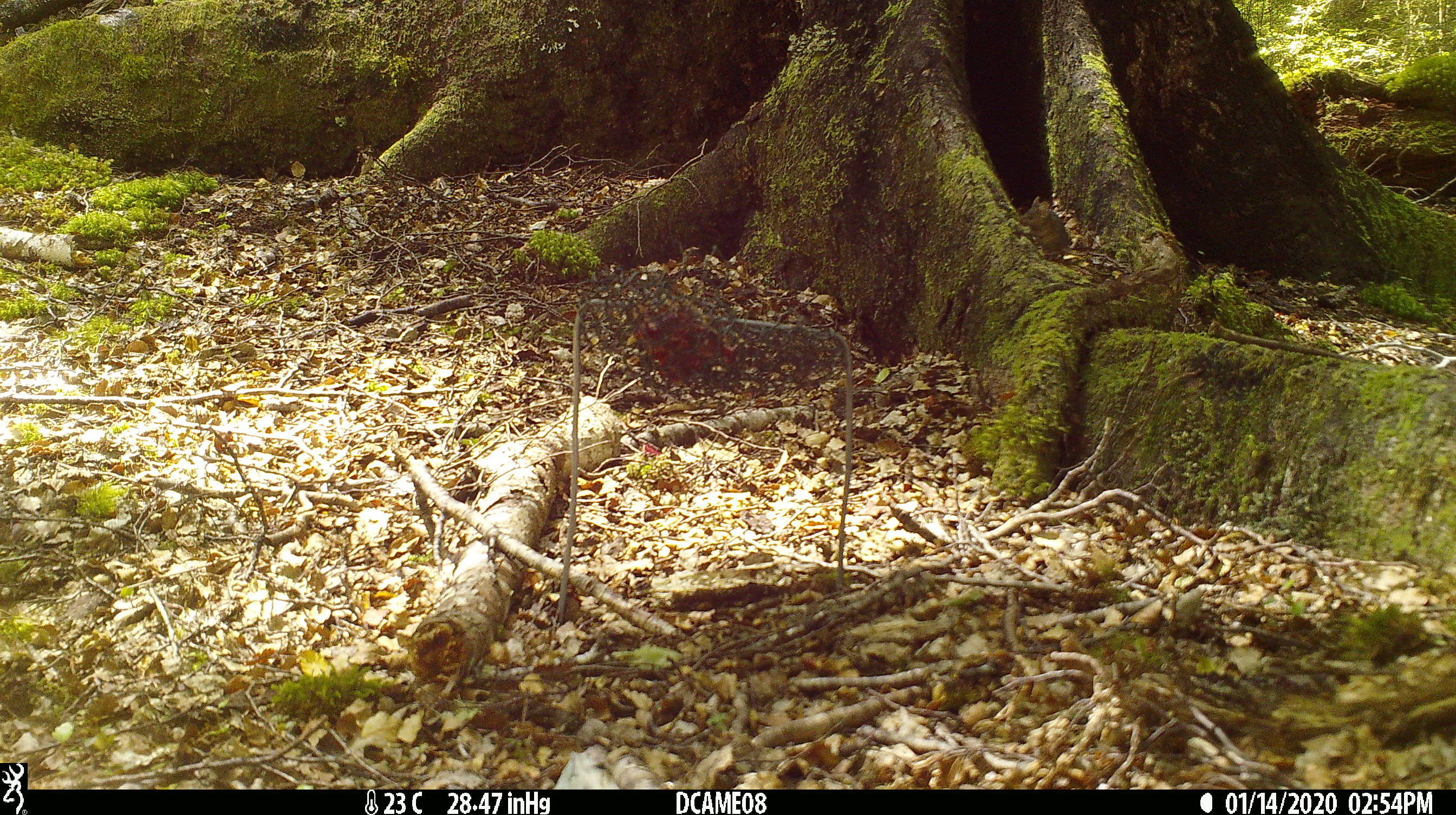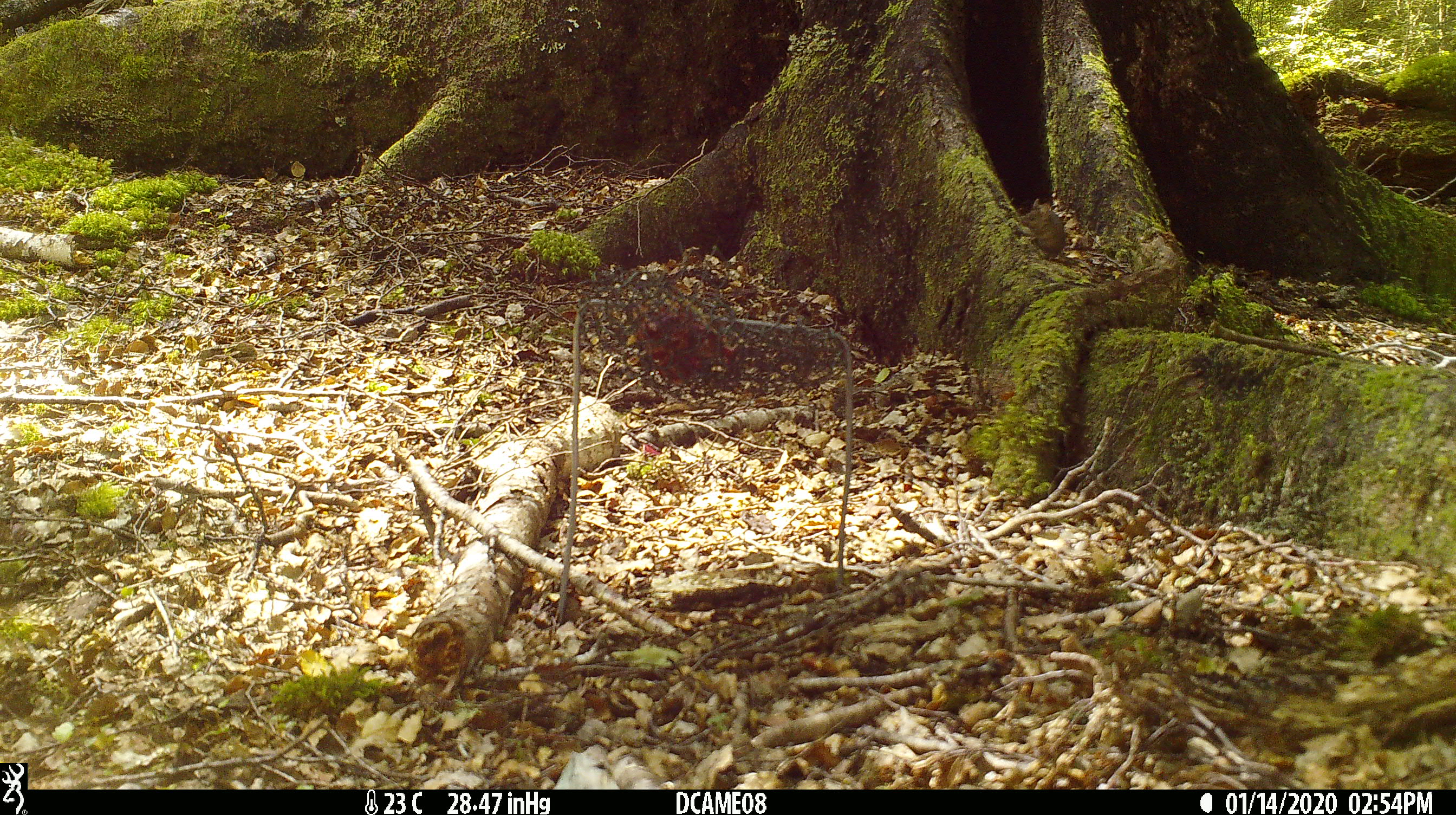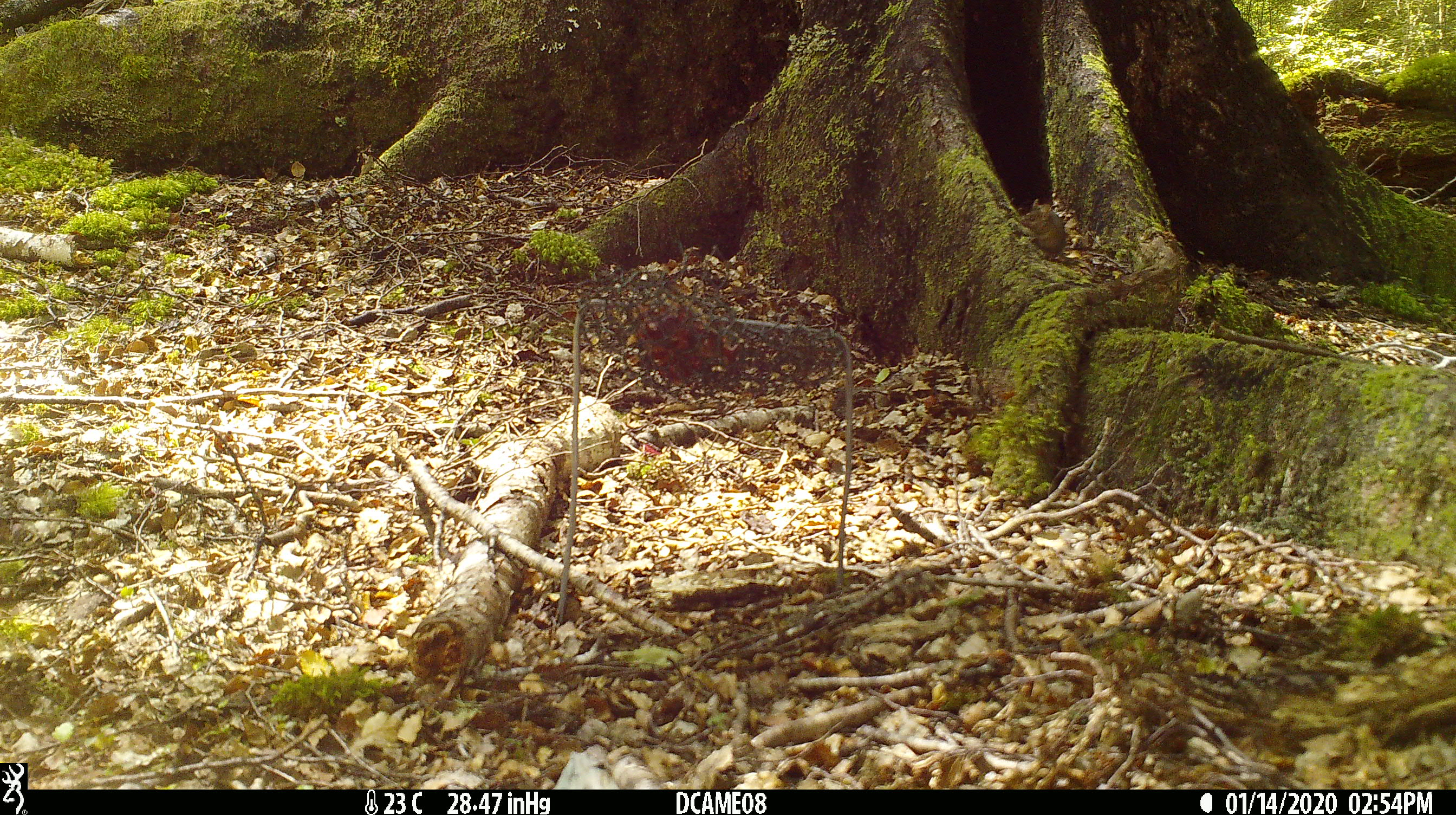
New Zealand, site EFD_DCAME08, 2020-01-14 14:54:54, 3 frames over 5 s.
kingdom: Animalia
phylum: Chordata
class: Mammalia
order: Rodentia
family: Muridae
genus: Mus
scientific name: Mus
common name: mouse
Mouse (Mus).